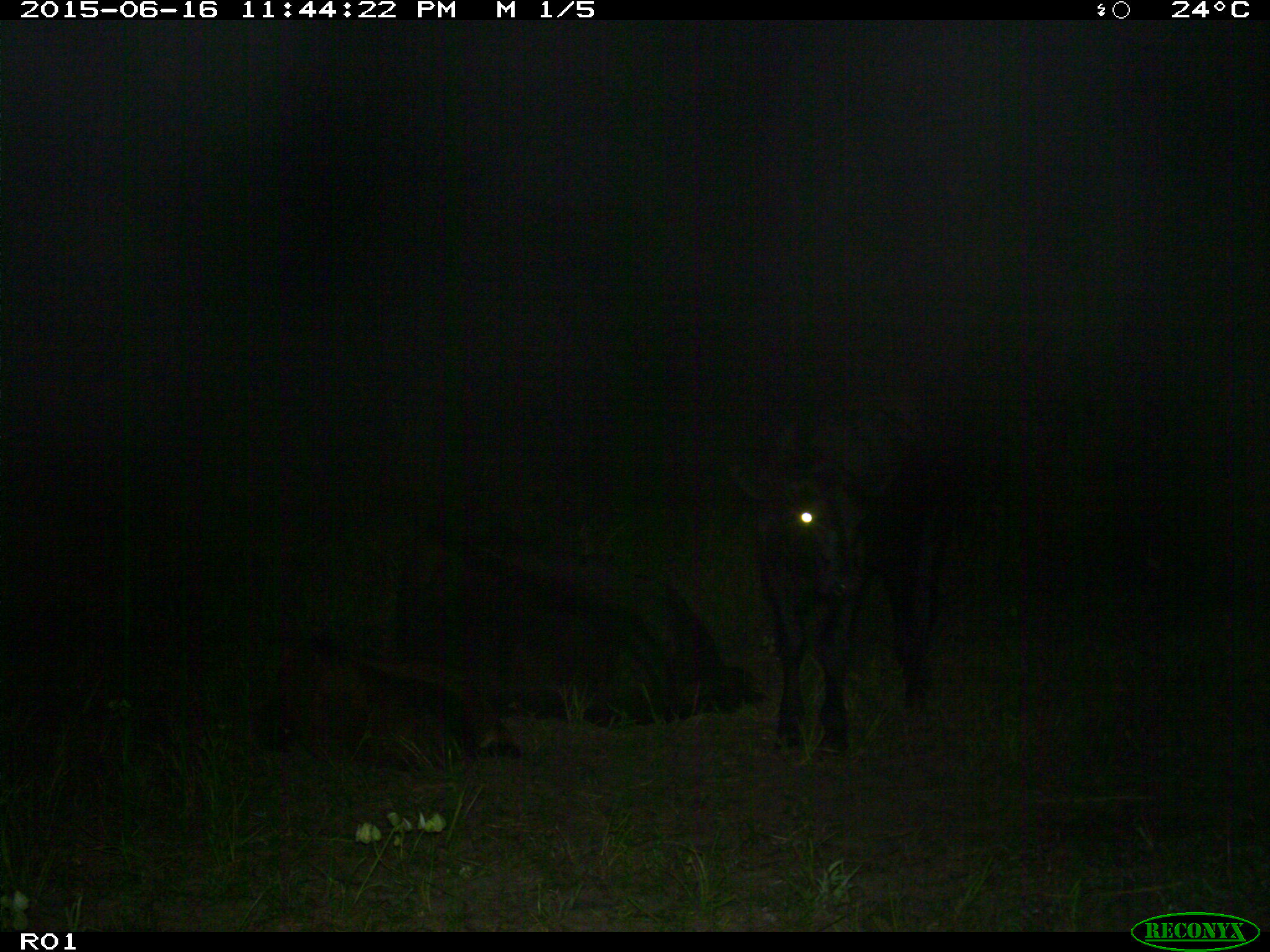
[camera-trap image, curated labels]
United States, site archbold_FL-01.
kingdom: Animalia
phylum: Chordata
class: Mammalia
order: Artiodactyla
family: Bovidae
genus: Bos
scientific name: Bos taurus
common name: domestic cow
Bos taurus (domestic cow).